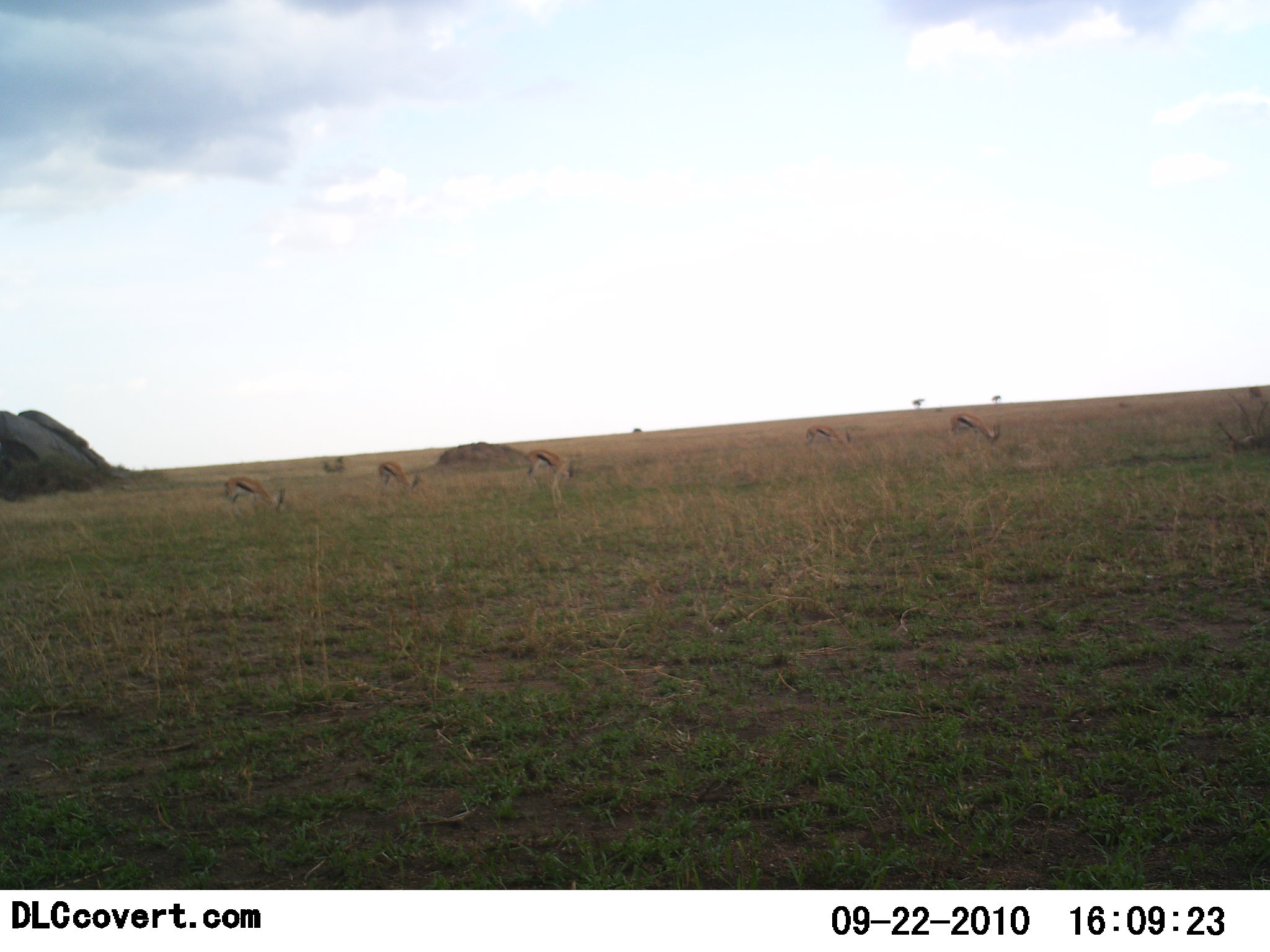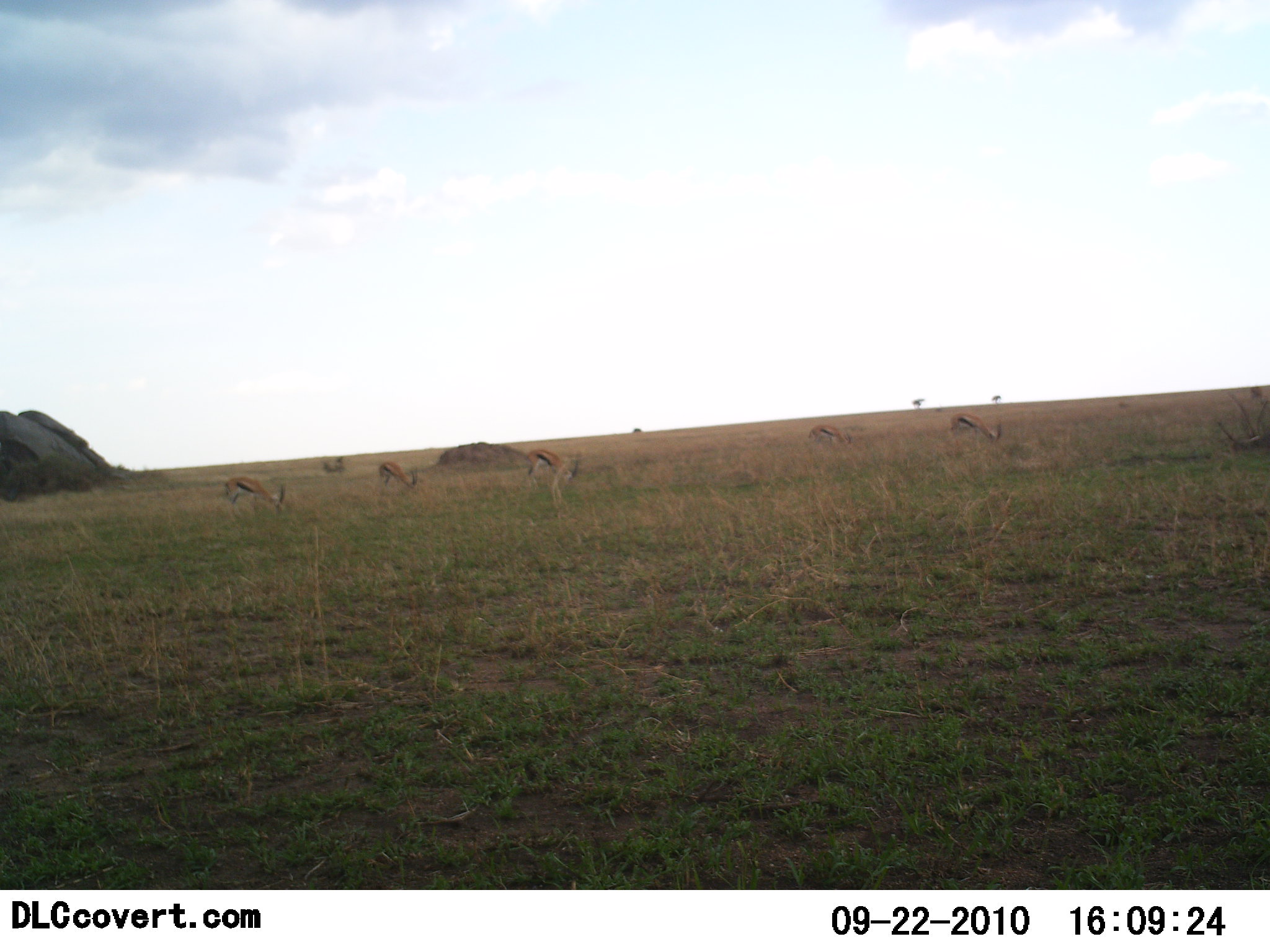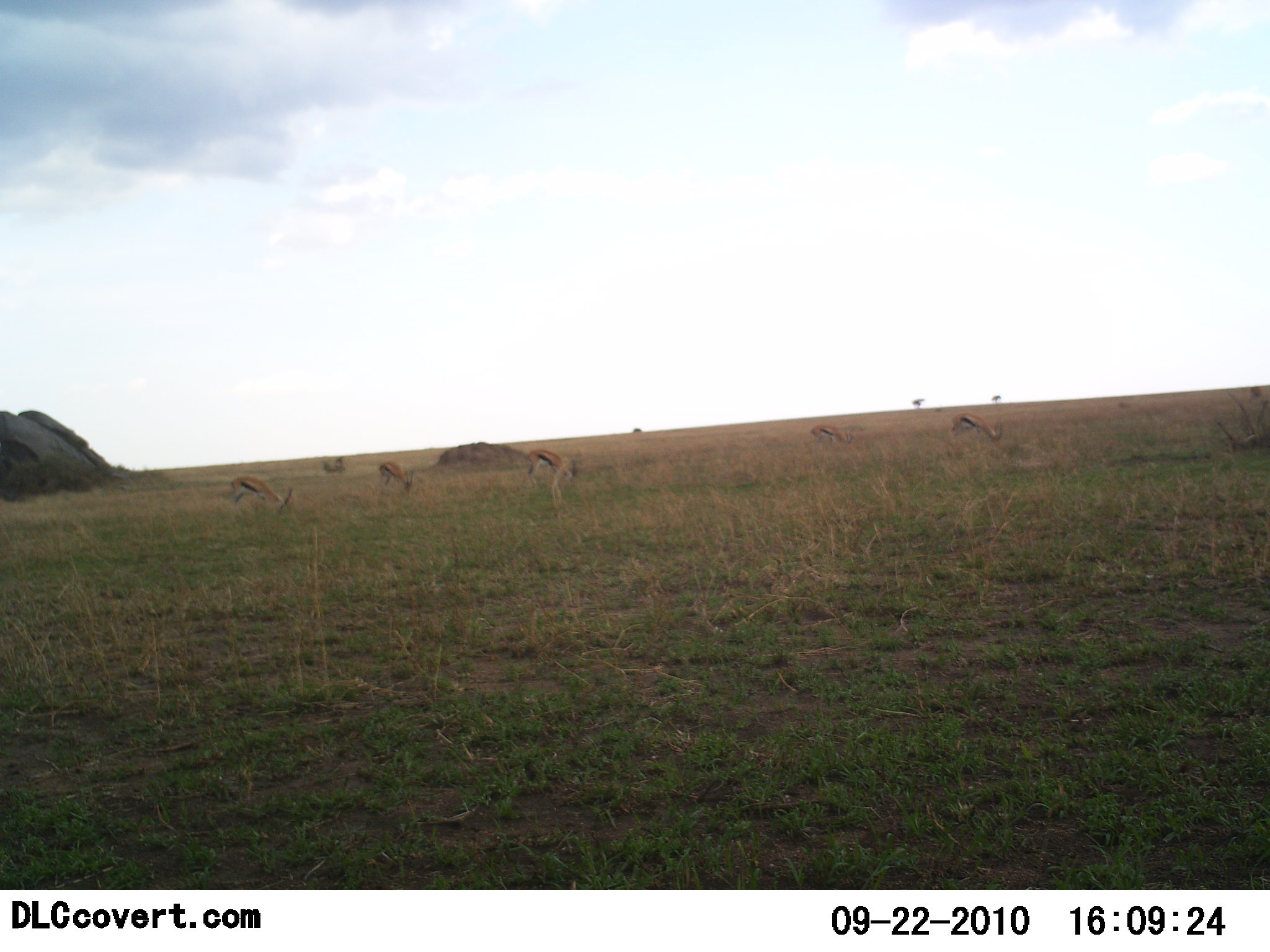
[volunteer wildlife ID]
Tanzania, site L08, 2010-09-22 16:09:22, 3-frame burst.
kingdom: Animalia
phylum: Chordata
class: Mammalia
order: Artiodactyla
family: Bovidae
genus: Eudorcas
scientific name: Eudorcas thomsonii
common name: thomson's gazelle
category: gazellethomsons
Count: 5.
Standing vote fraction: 23%.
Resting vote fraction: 0%.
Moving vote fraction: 0%.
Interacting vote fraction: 0%.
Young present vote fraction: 0%.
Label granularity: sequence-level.